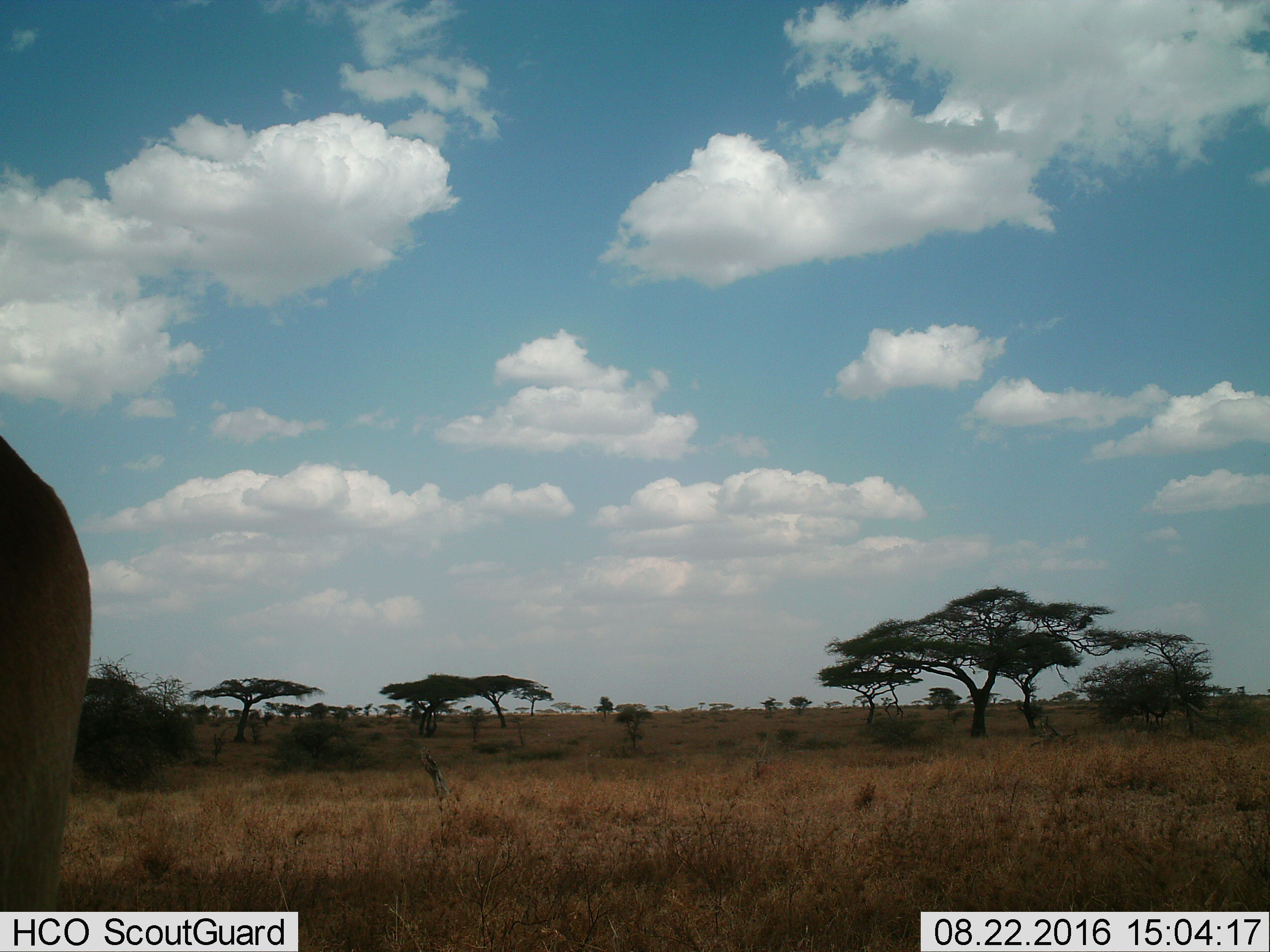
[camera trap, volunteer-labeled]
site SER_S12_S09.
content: unidentified animal